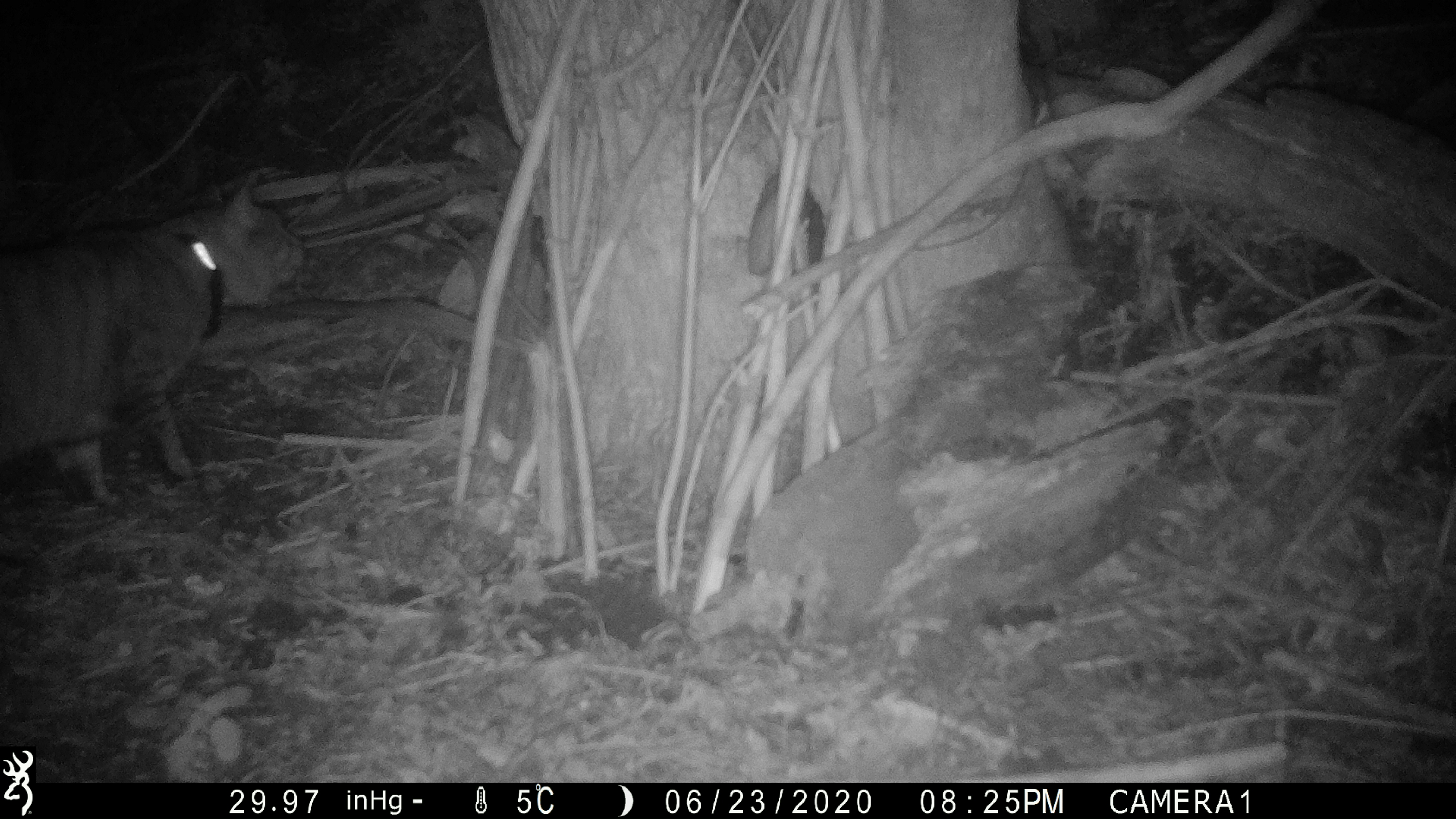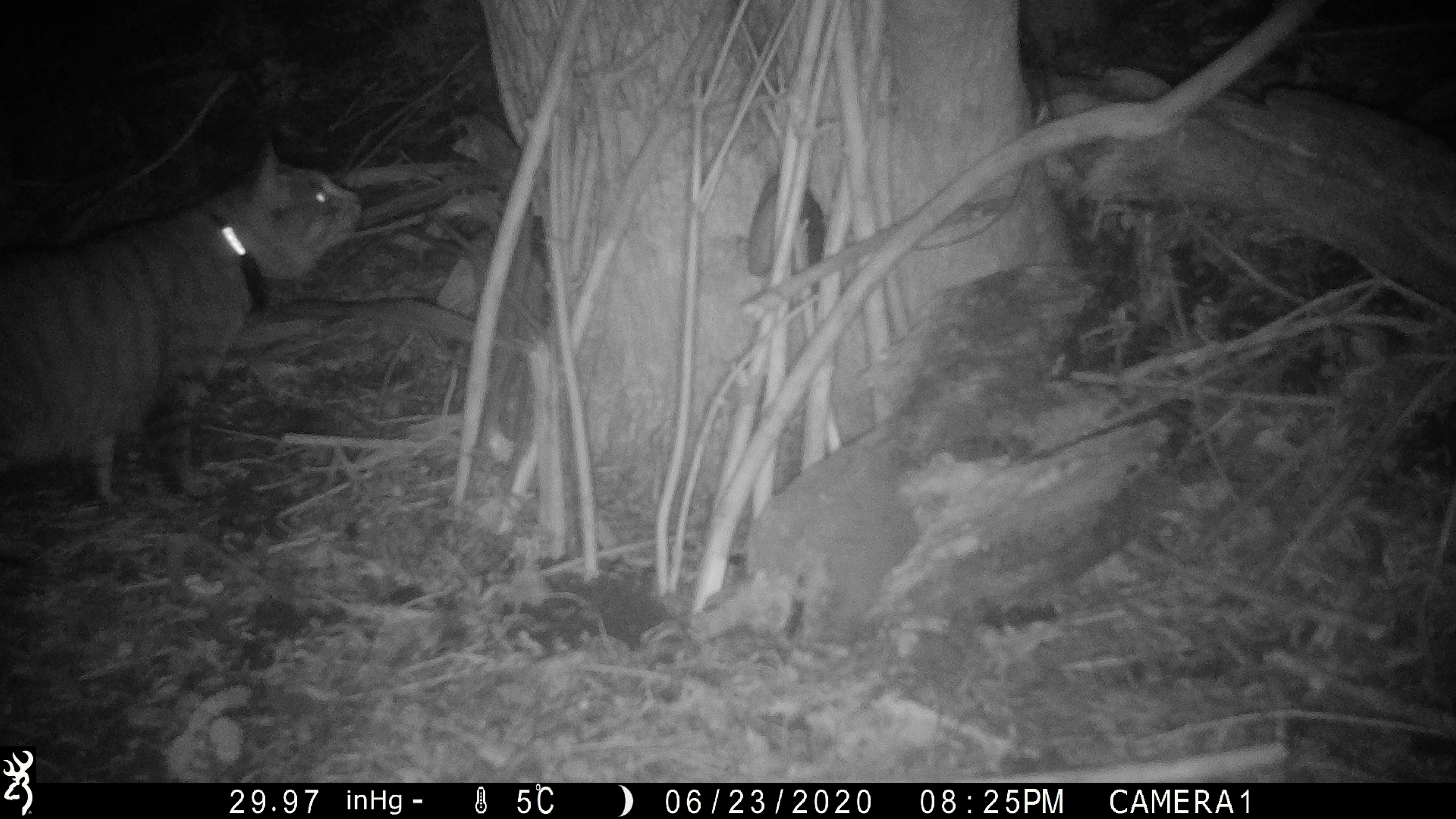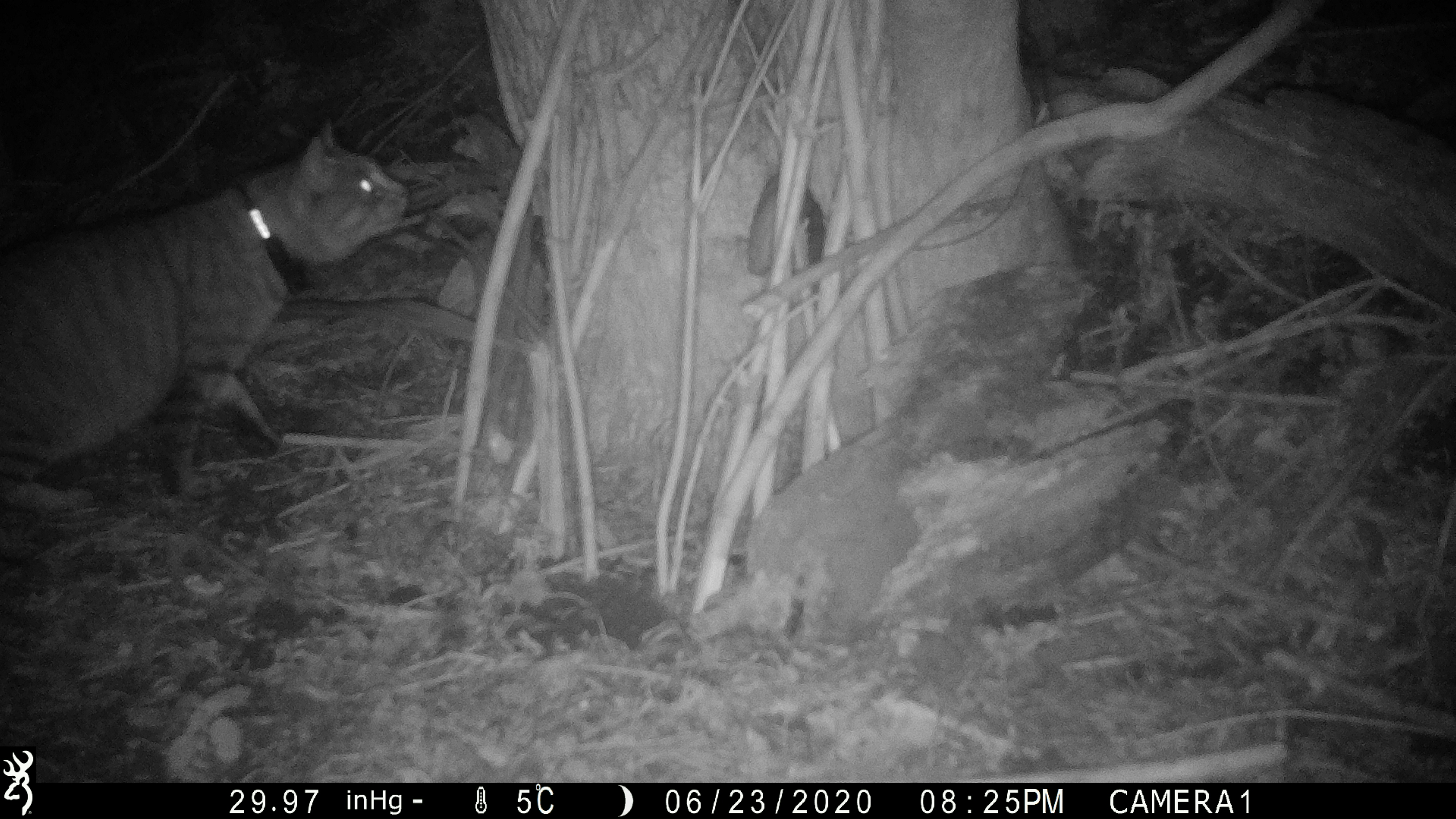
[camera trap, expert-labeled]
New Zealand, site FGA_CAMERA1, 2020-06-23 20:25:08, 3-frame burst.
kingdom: Animalia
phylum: Chordata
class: Mammalia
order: Carnivora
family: Felidae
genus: Felis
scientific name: Felis catus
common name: domestic cat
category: cat